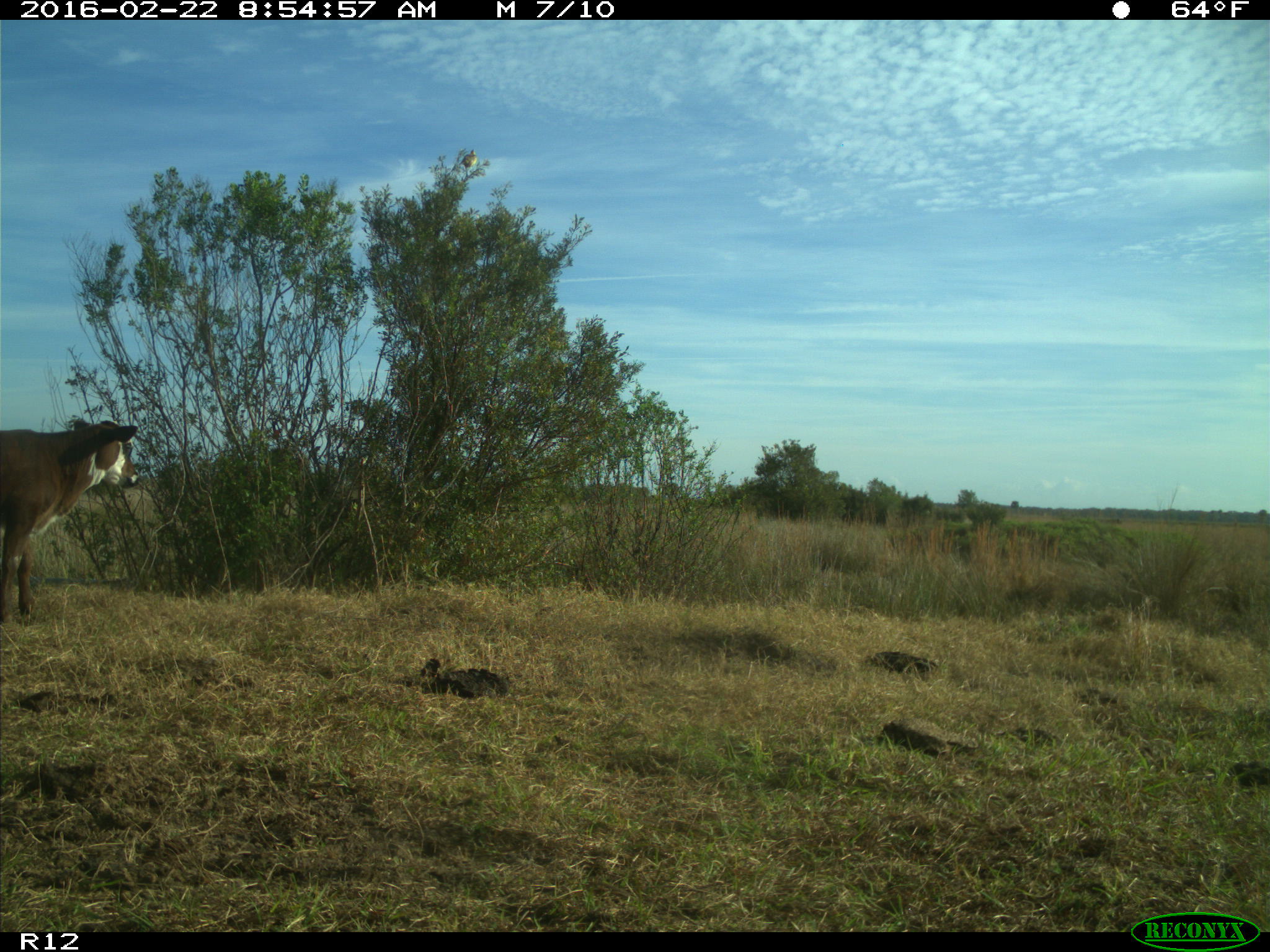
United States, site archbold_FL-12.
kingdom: Animalia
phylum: Chordata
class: Mammalia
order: Artiodactyla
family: Bovidae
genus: Bos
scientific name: Bos taurus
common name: domestic cow